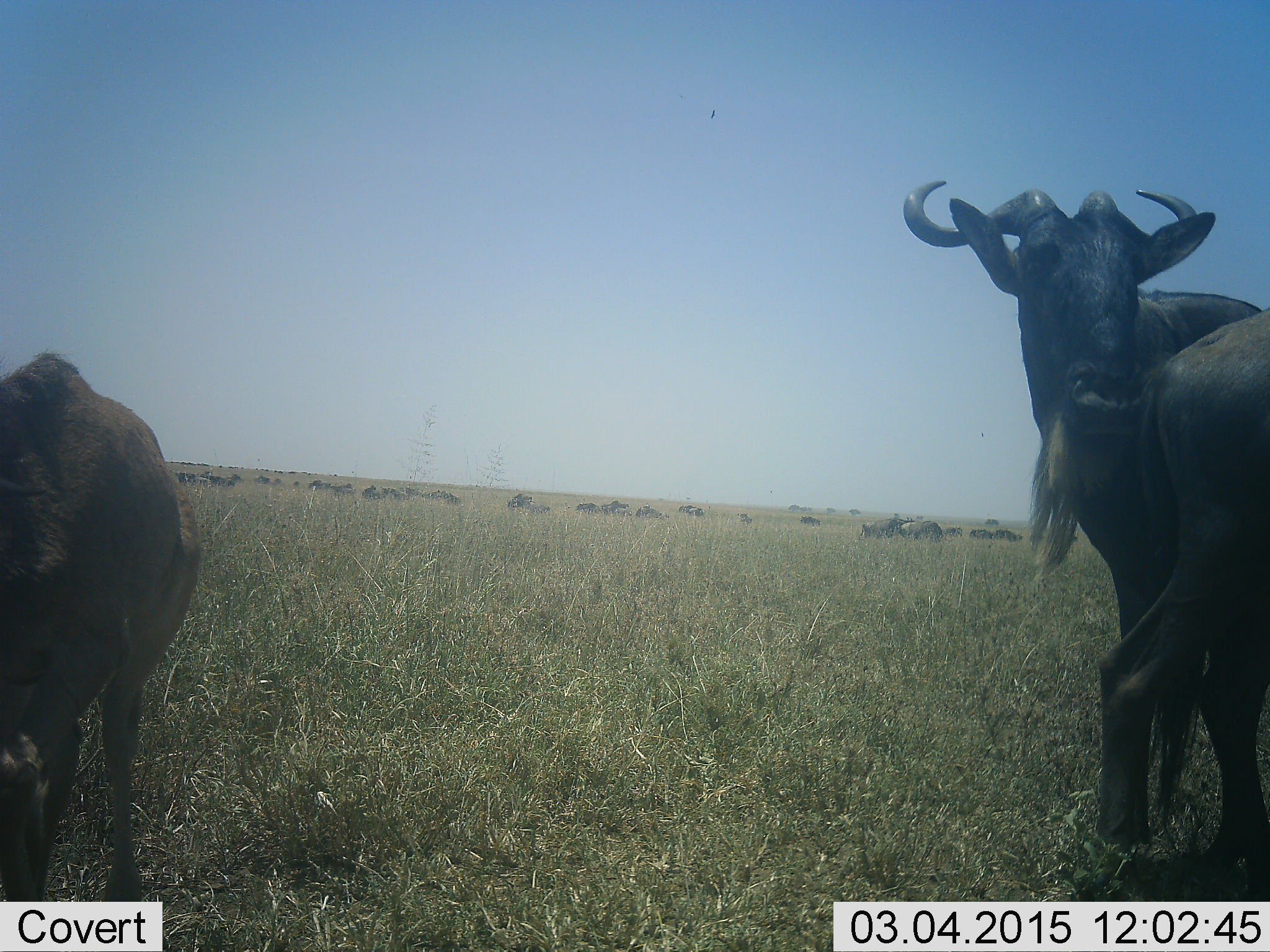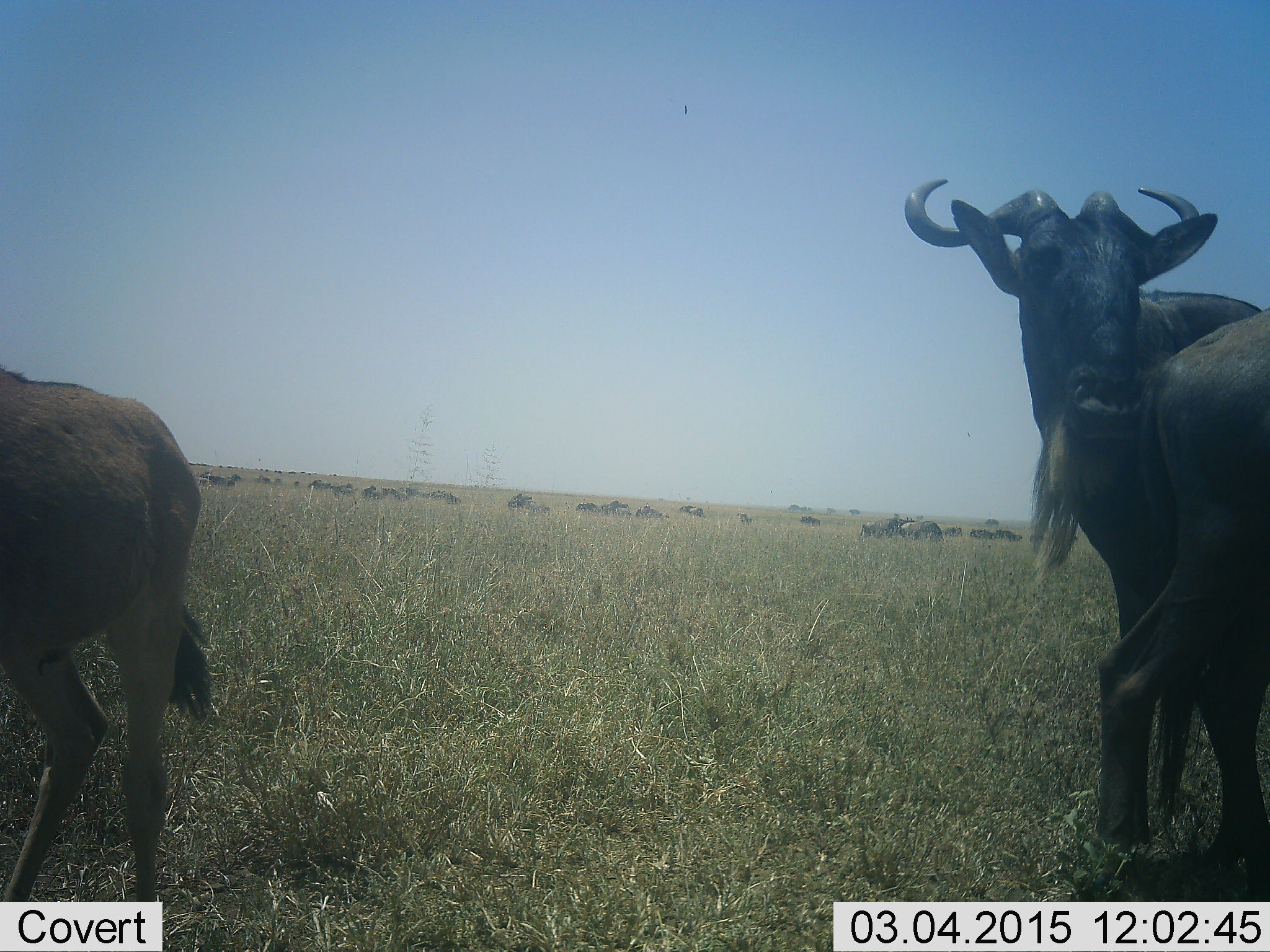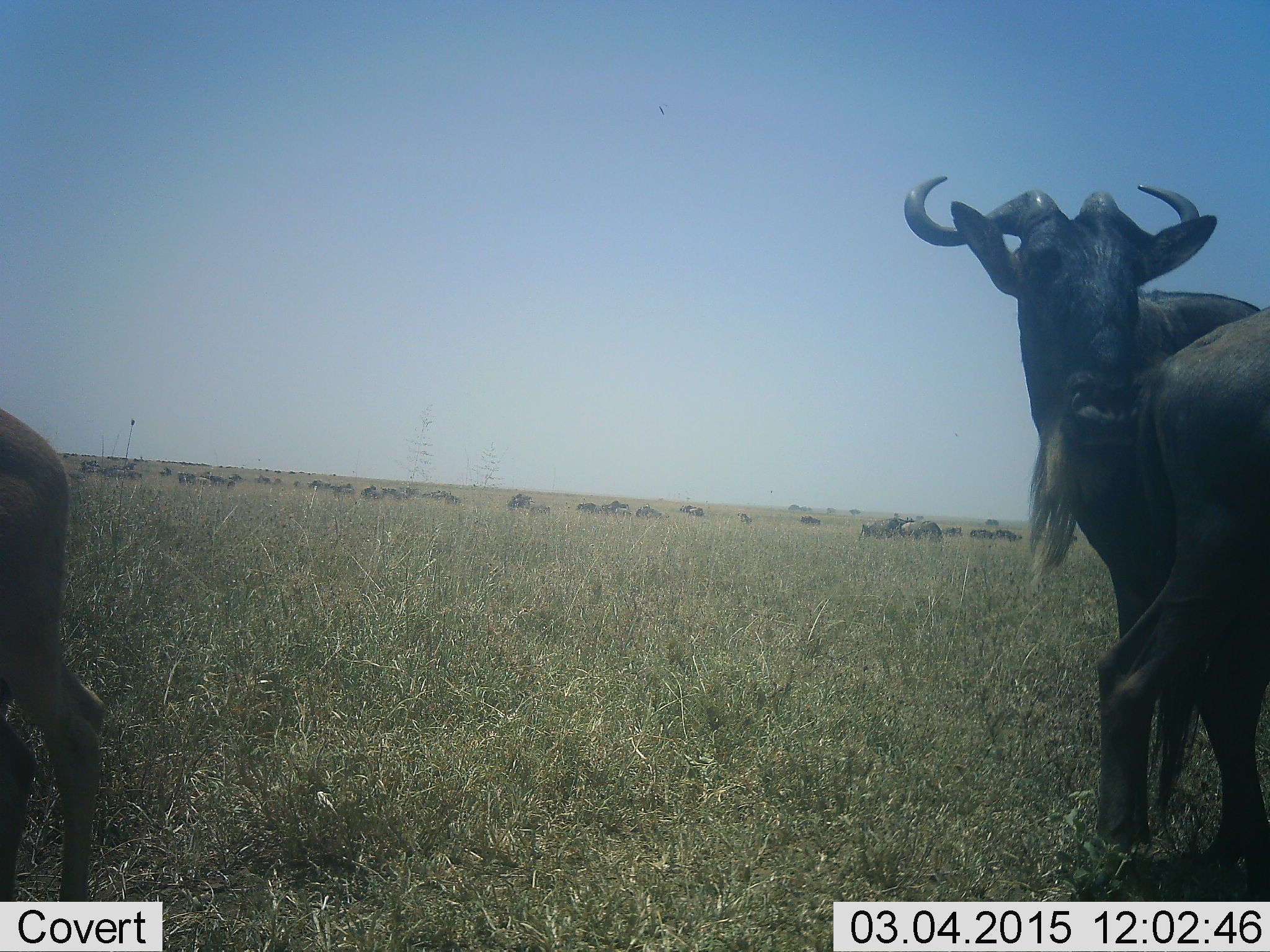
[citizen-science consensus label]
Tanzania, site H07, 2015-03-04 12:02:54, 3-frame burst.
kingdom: Animalia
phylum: Chordata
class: Mammalia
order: Artiodactyla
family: Bovidae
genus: Connochaetes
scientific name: Connochaetes taurinus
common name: blue wildebeest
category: wildebeest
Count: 11-50.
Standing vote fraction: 80%.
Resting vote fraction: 10%.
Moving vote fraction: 40%.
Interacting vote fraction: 0%.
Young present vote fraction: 40%.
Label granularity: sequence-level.